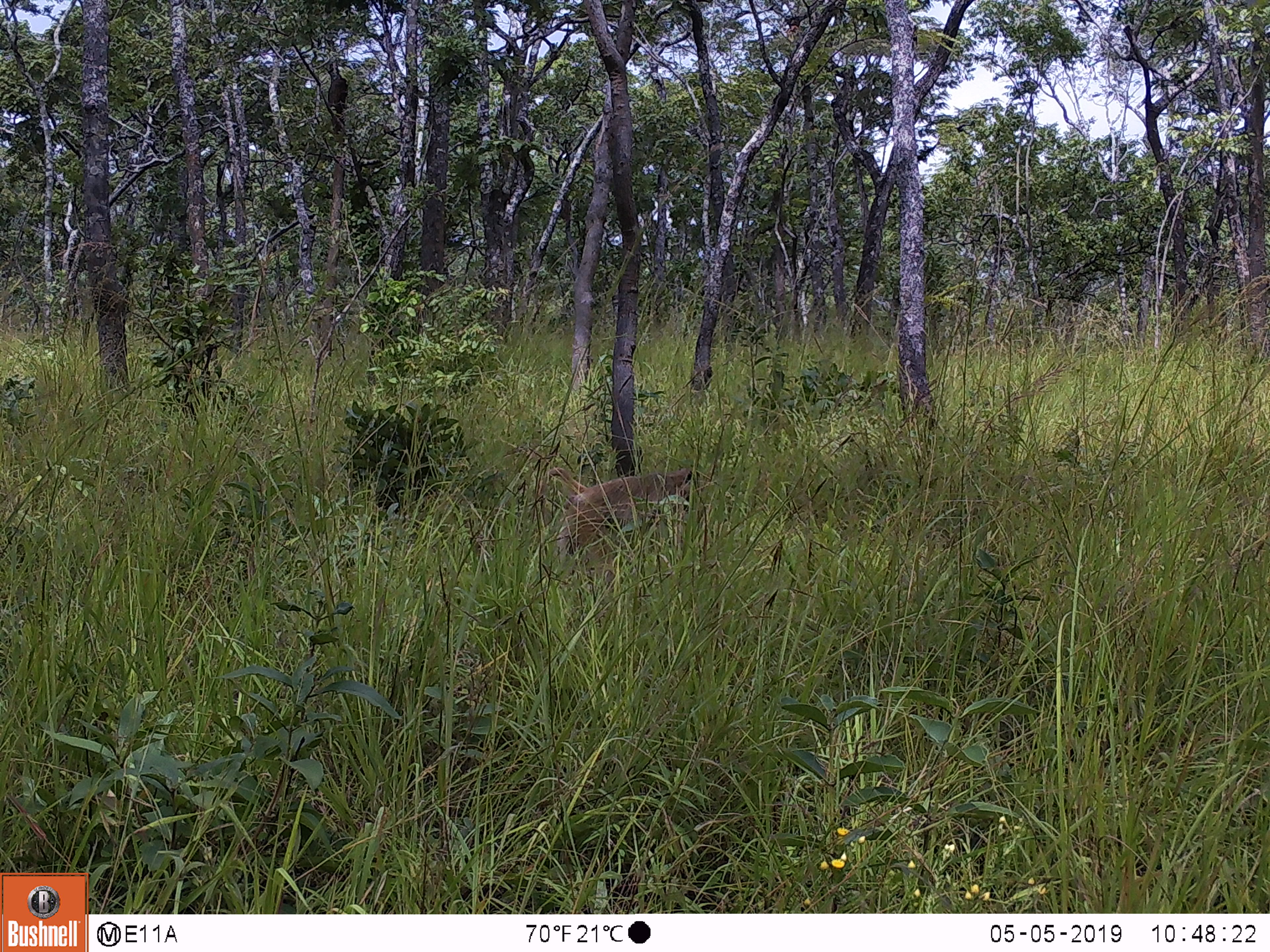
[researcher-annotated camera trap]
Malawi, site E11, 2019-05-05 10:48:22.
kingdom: Animalia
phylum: Chordata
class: Mammalia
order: Primates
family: Cercopithecidae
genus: Papio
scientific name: Papio cynocephalus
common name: yellow baboon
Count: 1.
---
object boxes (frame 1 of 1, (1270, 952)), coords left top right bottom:
yellow baboon: 531 455 713 580